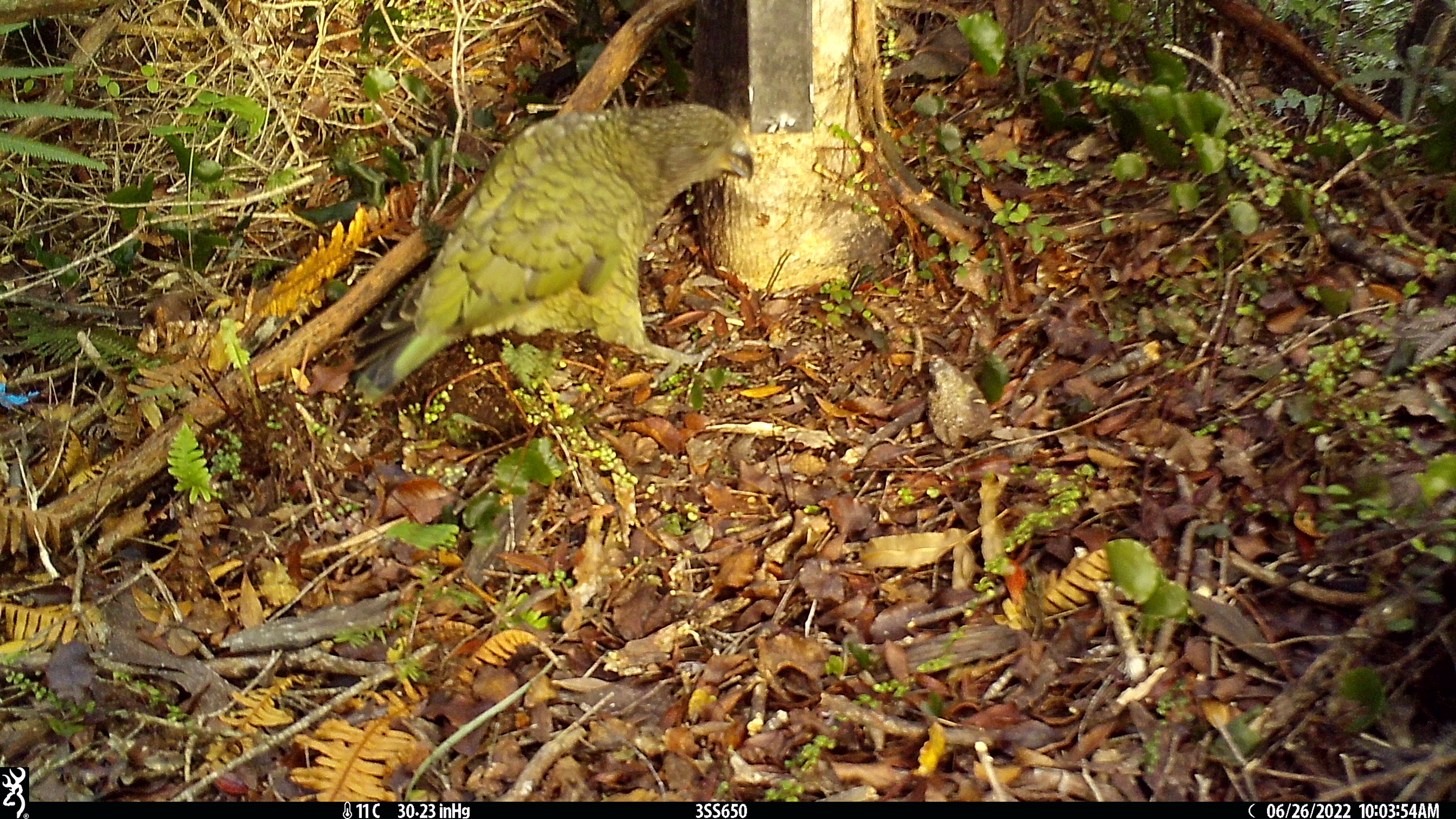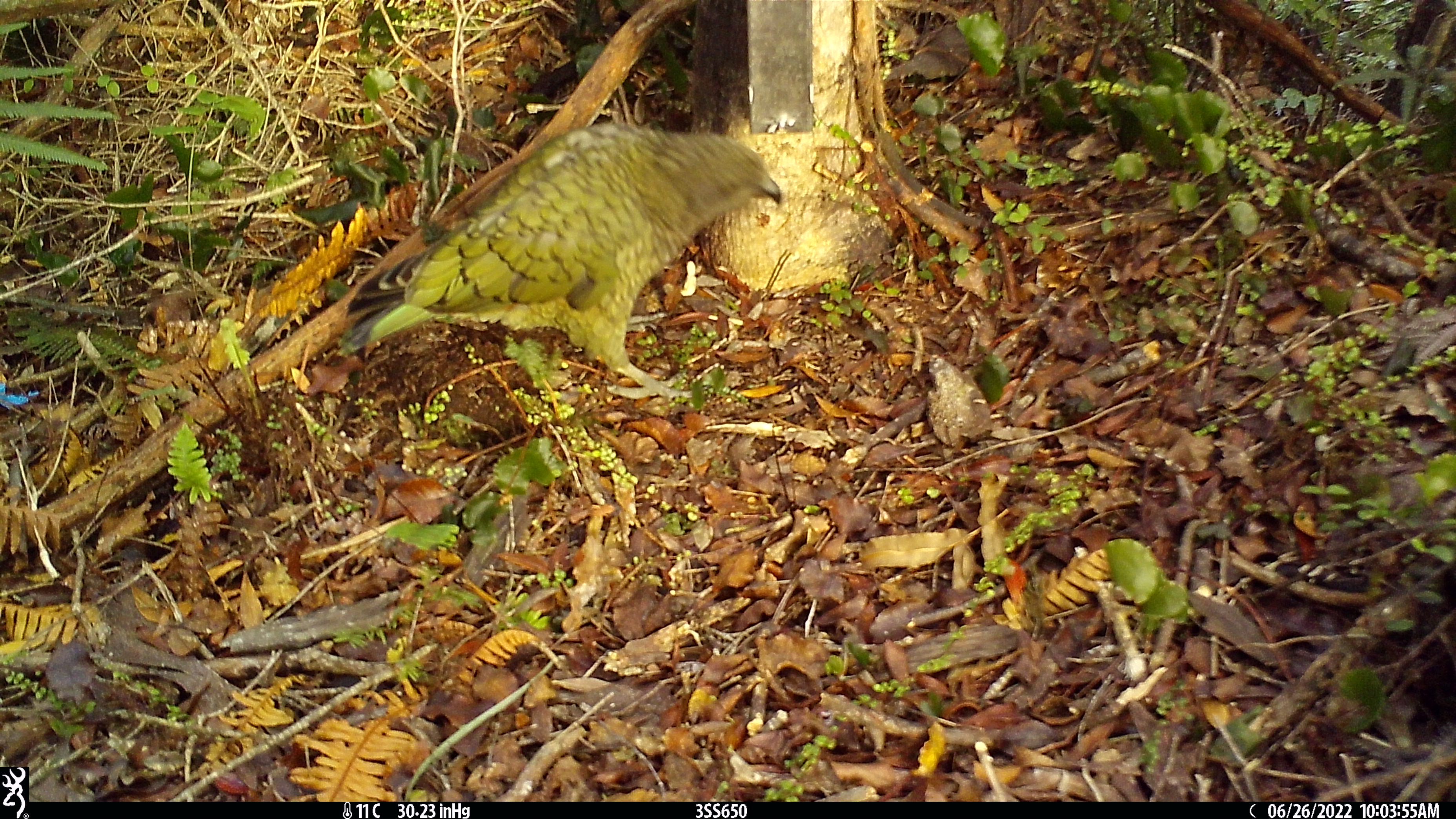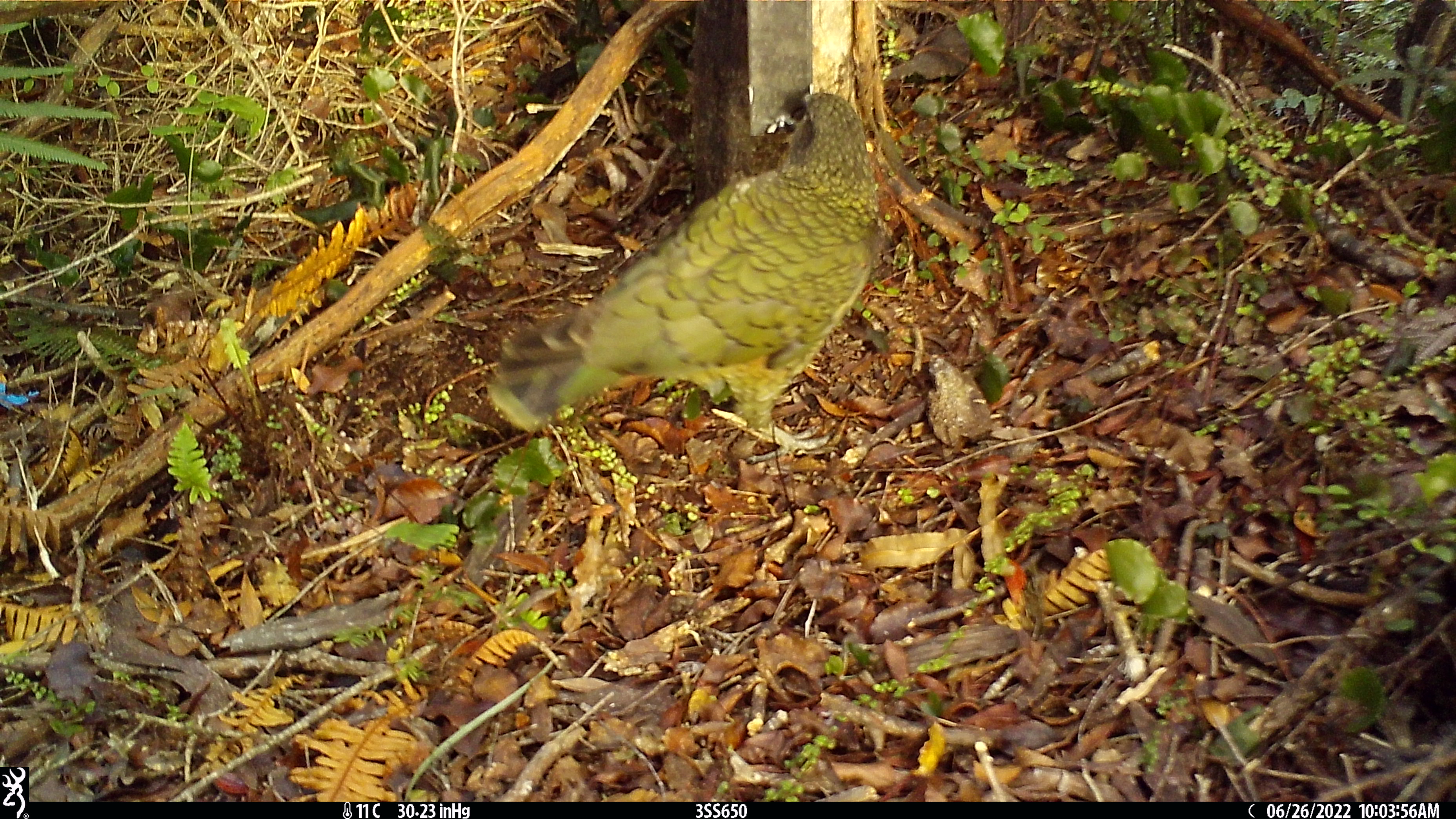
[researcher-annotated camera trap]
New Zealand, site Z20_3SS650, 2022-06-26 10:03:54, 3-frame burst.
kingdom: Animalia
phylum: Chordata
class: Aves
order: Psittaciformes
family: Strigopidae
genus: Nestor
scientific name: Nestor notabilis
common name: kea